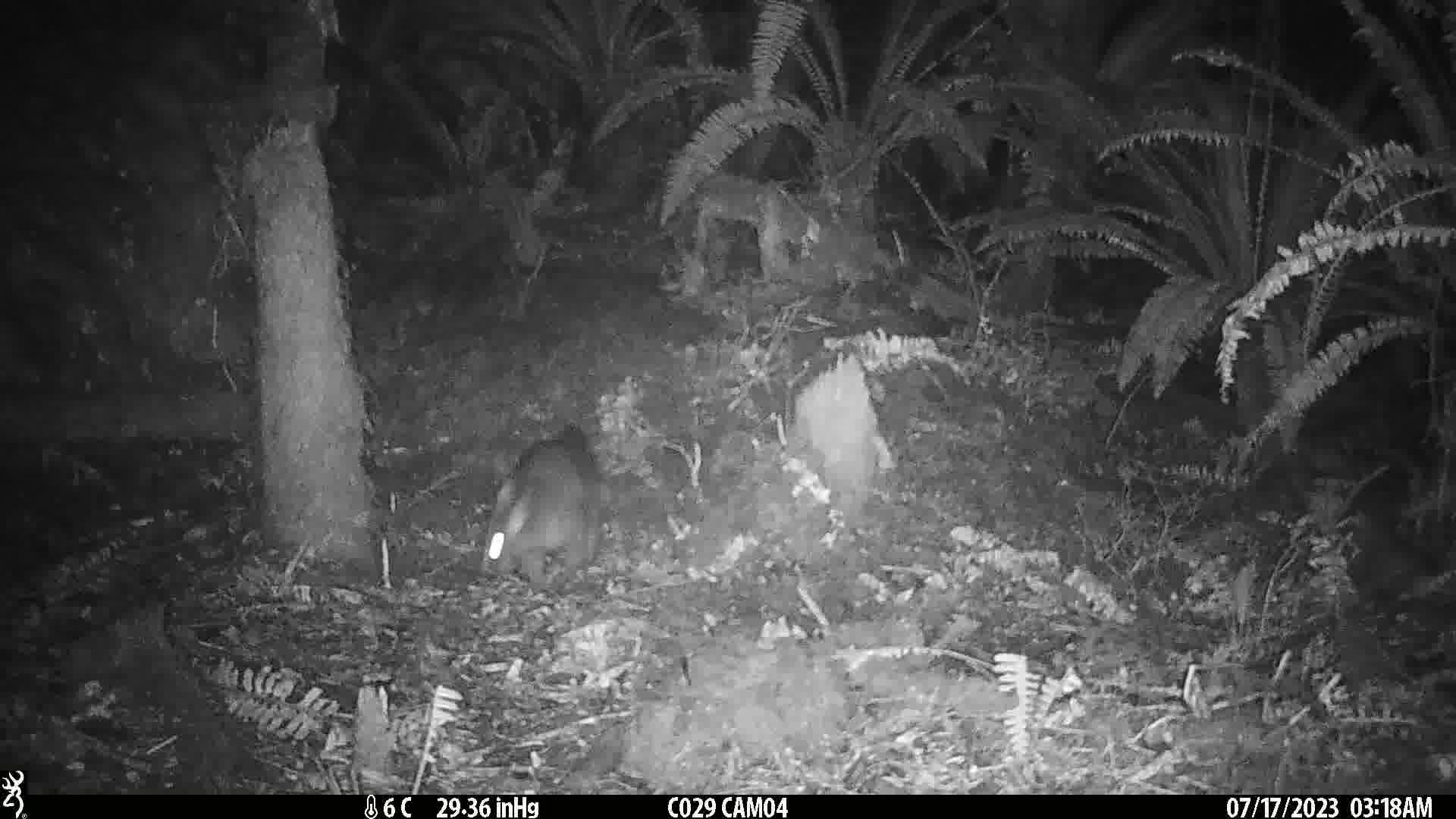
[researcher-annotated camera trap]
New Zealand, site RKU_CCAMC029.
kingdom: Animalia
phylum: Chordata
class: Mammalia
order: Diprotodontia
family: Phalangeridae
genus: Trichosurus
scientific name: Trichosurus vulpecula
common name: common brushtail possum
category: possum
Possum (common brushtail possum) (Trichosurus vulpecula).